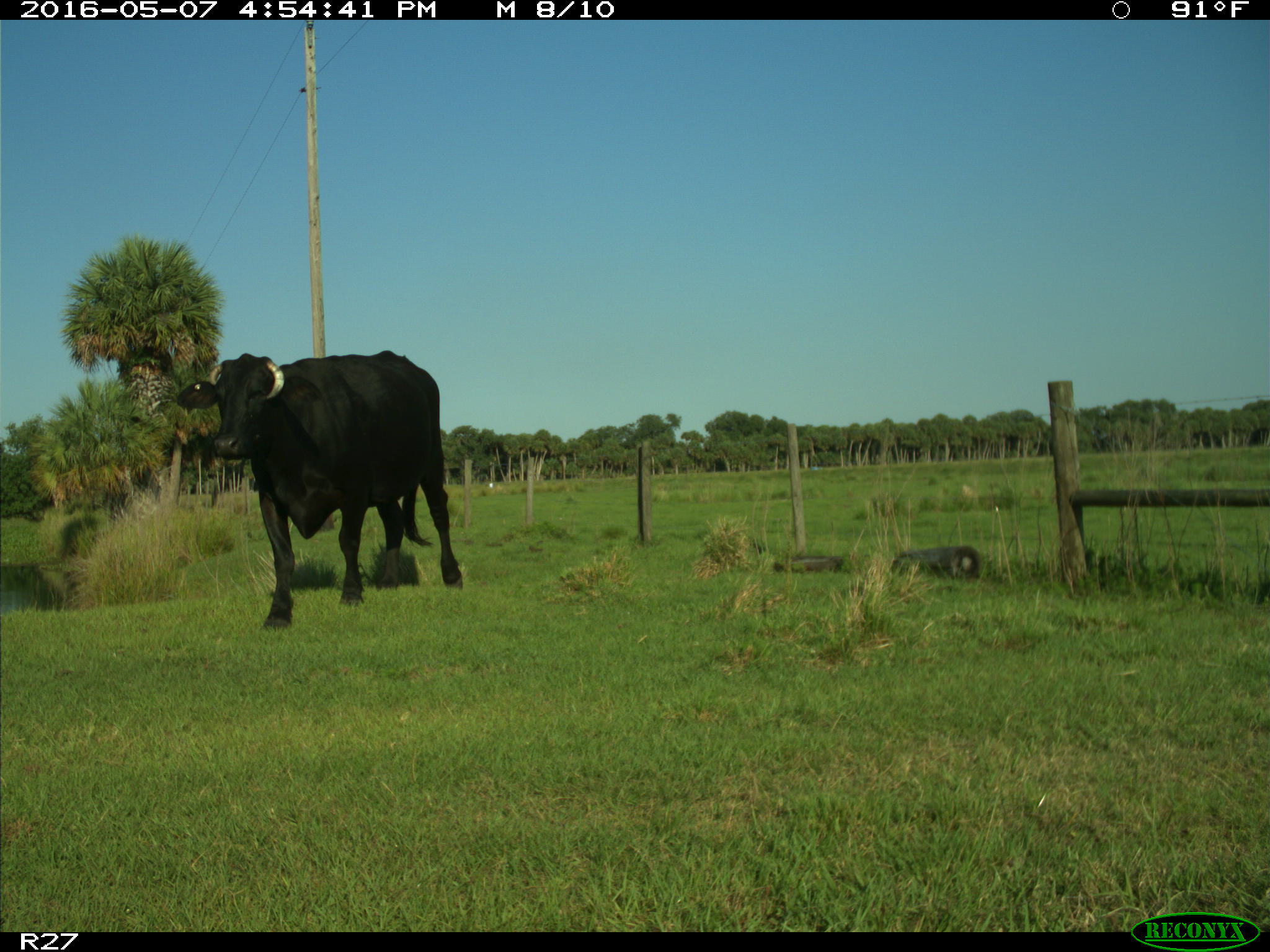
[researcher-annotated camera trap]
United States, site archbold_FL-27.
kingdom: Animalia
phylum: Chordata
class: Mammalia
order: Artiodactyla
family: Bovidae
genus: Bos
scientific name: Bos taurus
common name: domestic cow